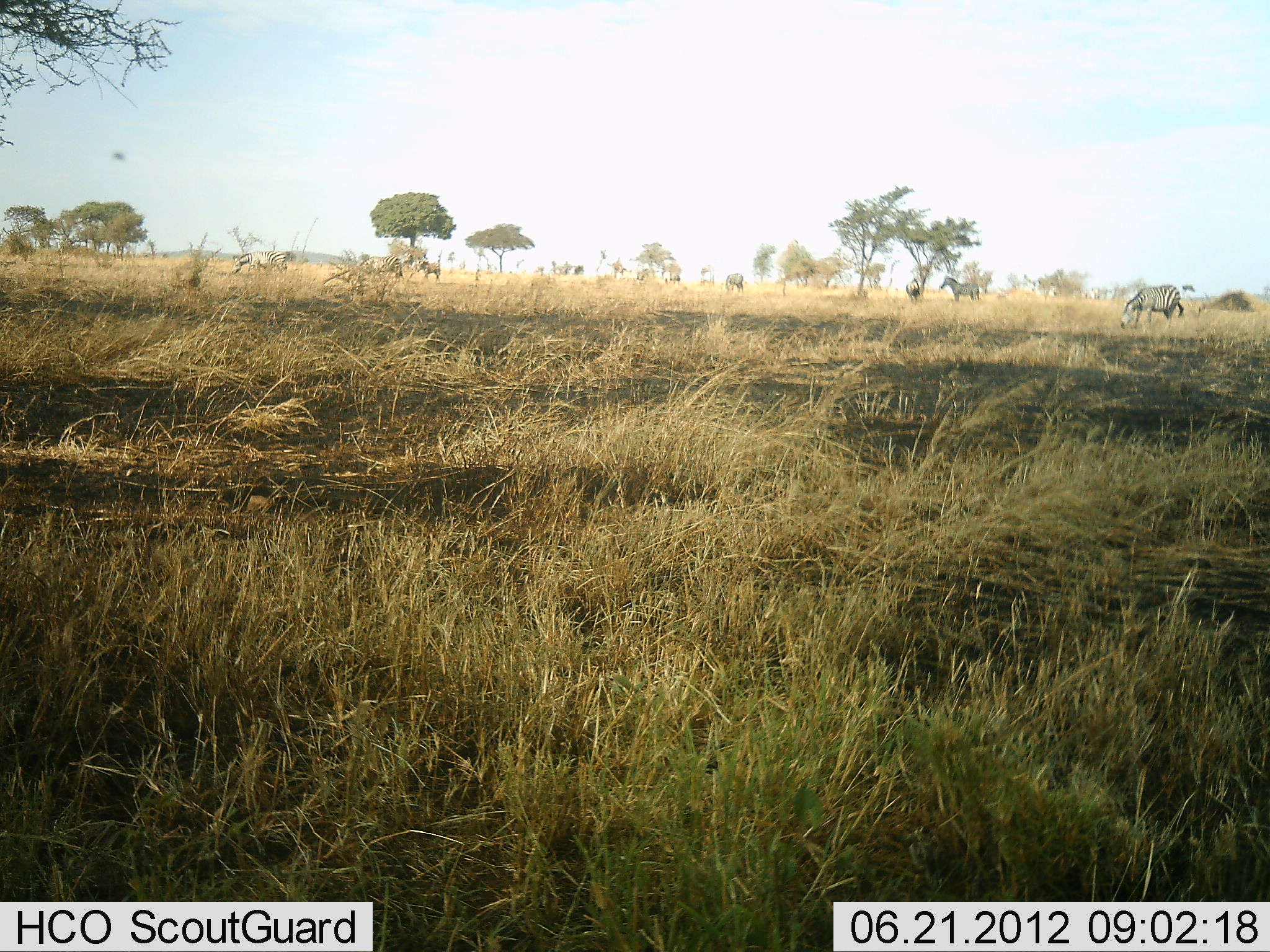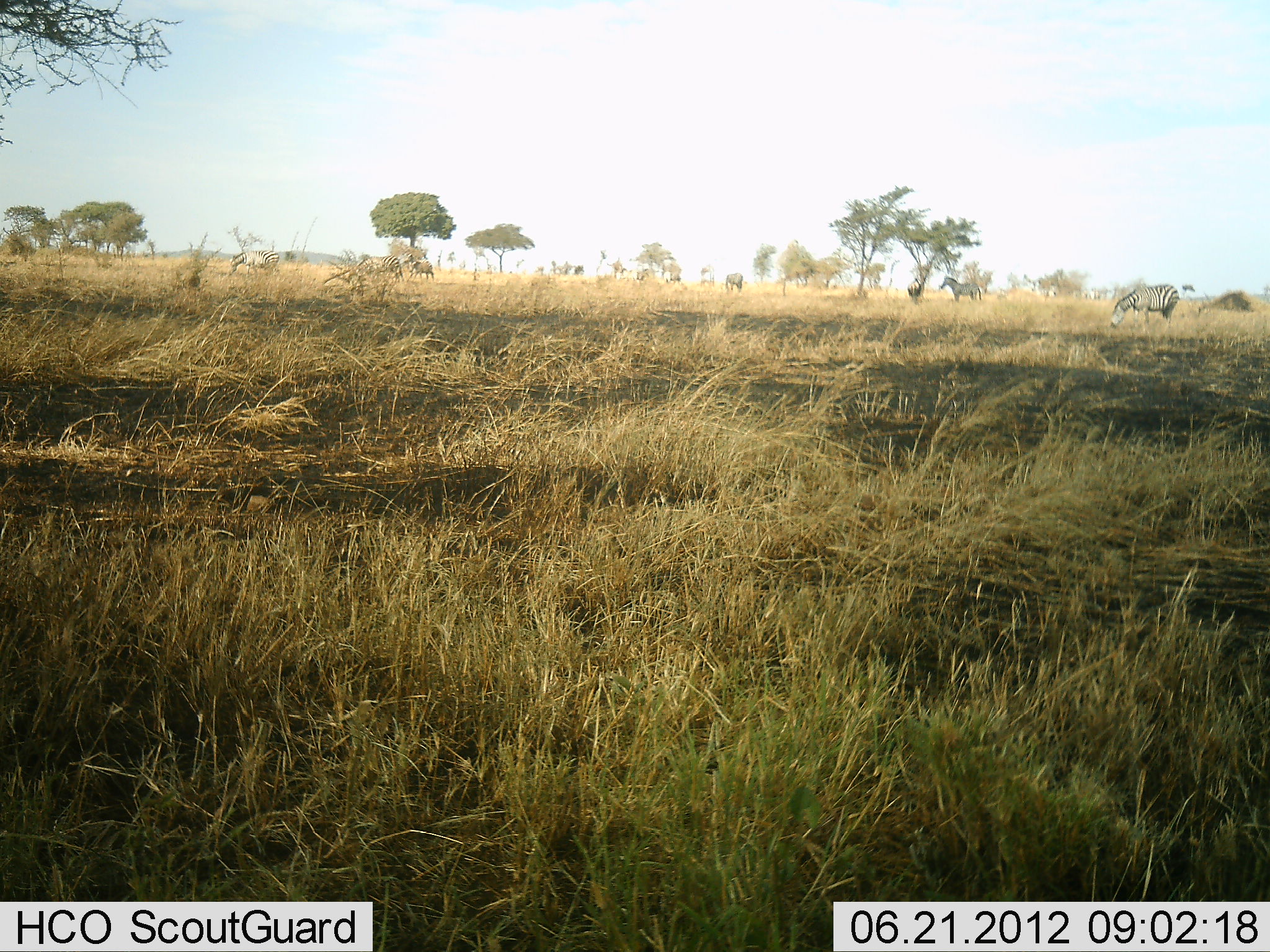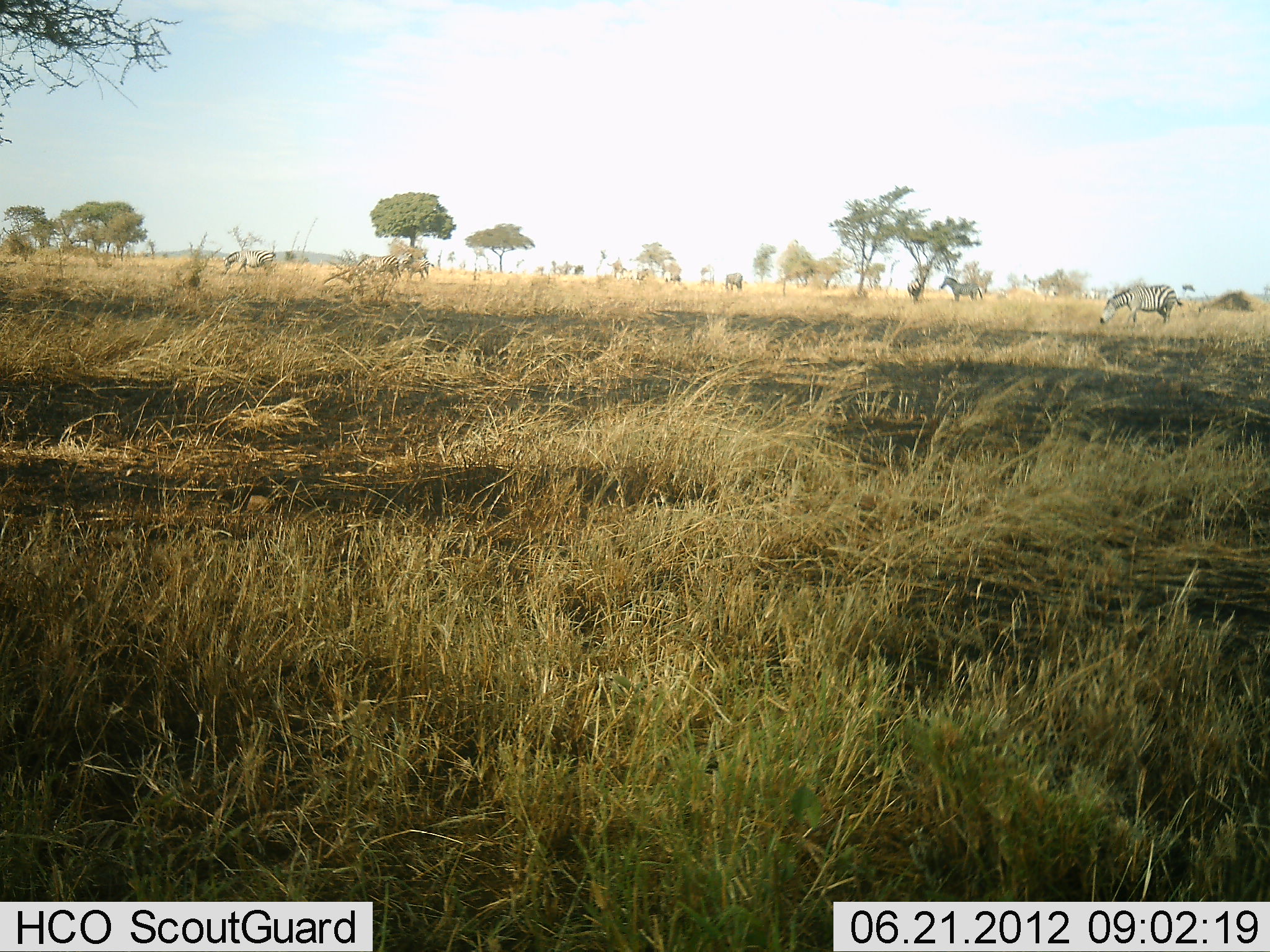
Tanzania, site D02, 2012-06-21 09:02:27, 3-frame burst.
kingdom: Animalia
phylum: Chordata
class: Mammalia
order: Perissodactyla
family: Equidae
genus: Equus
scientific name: Equus quagga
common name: plains zebra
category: zebra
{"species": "zebra (plains zebra) (Equus quagga)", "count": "6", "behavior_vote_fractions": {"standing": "55%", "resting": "0%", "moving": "55%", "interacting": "9%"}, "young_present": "0%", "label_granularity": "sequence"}